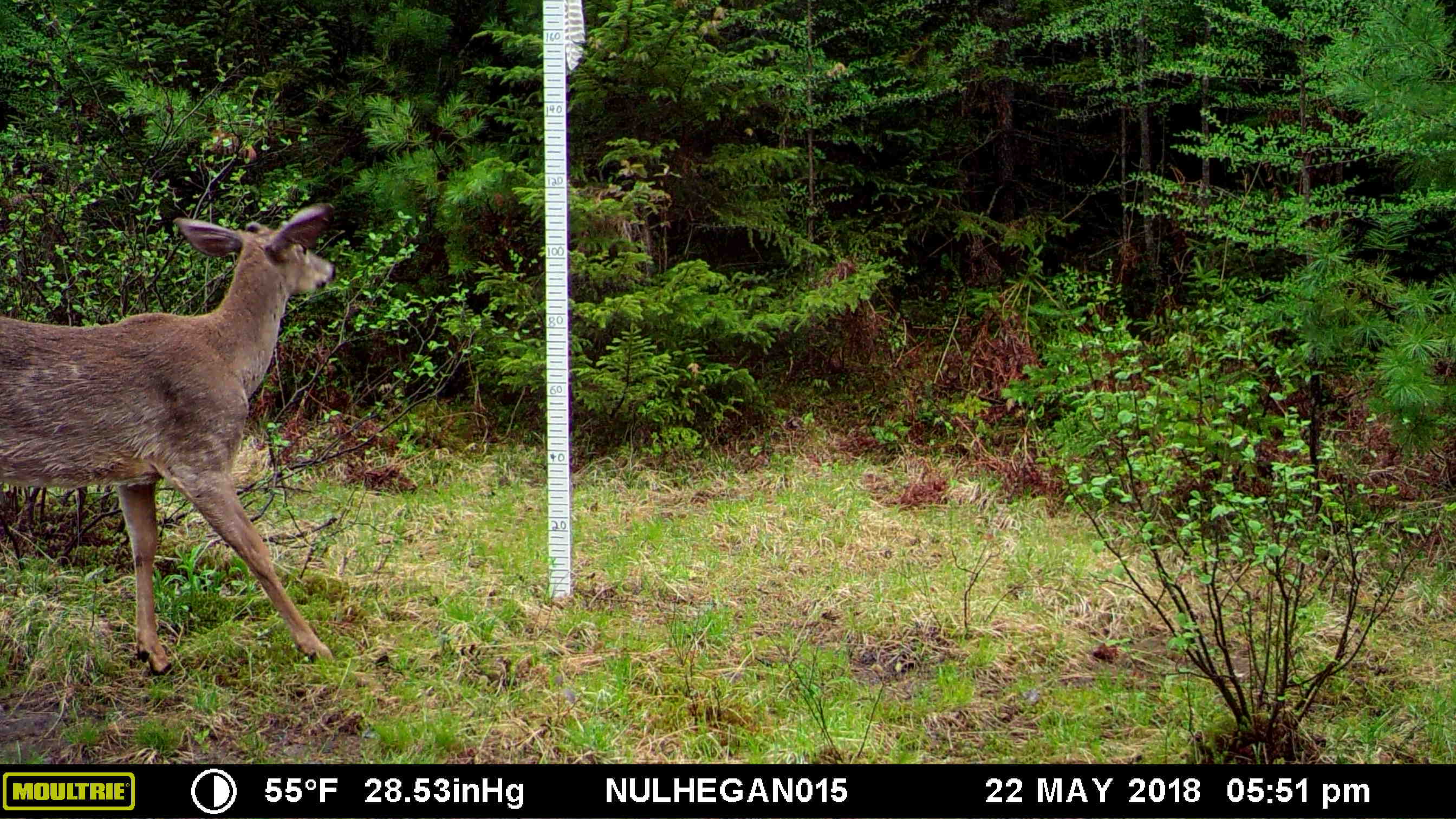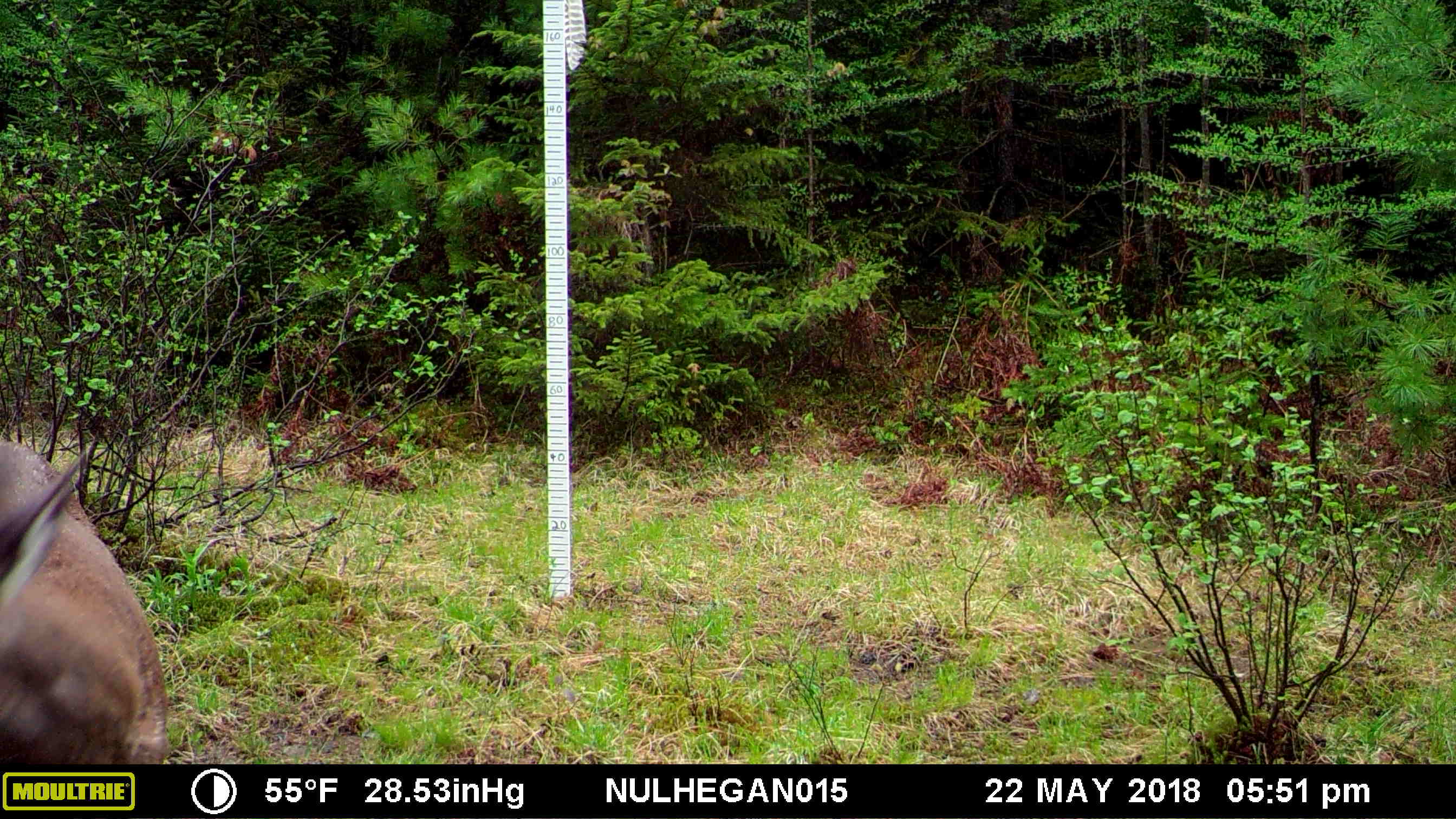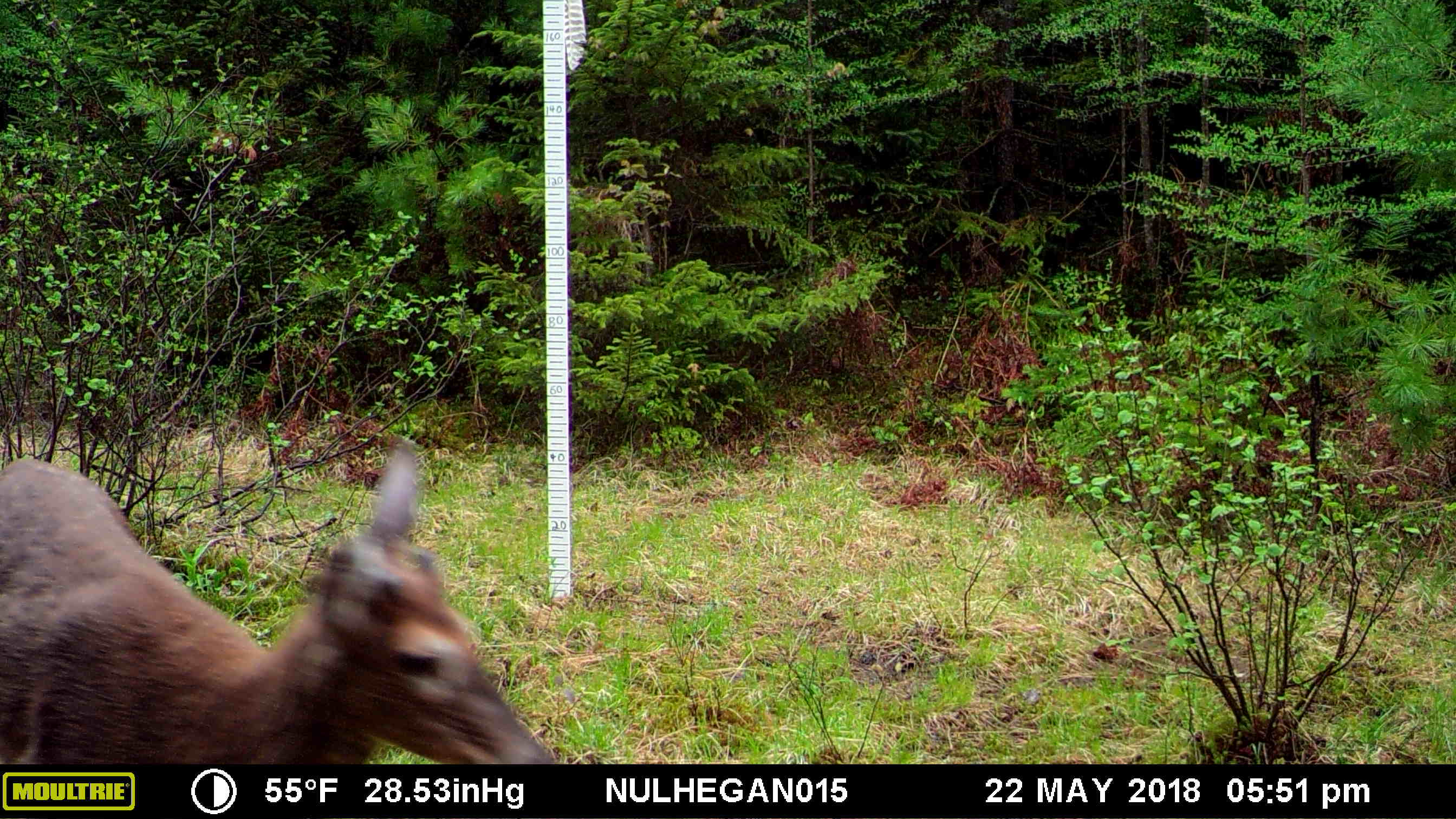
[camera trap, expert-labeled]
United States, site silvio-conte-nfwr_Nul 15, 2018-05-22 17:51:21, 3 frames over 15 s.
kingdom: Animalia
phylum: Chordata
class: Mammalia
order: Artiodactyla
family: Cervidae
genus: Odocoileus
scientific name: Odocoileus virginianus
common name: white-tailed deer